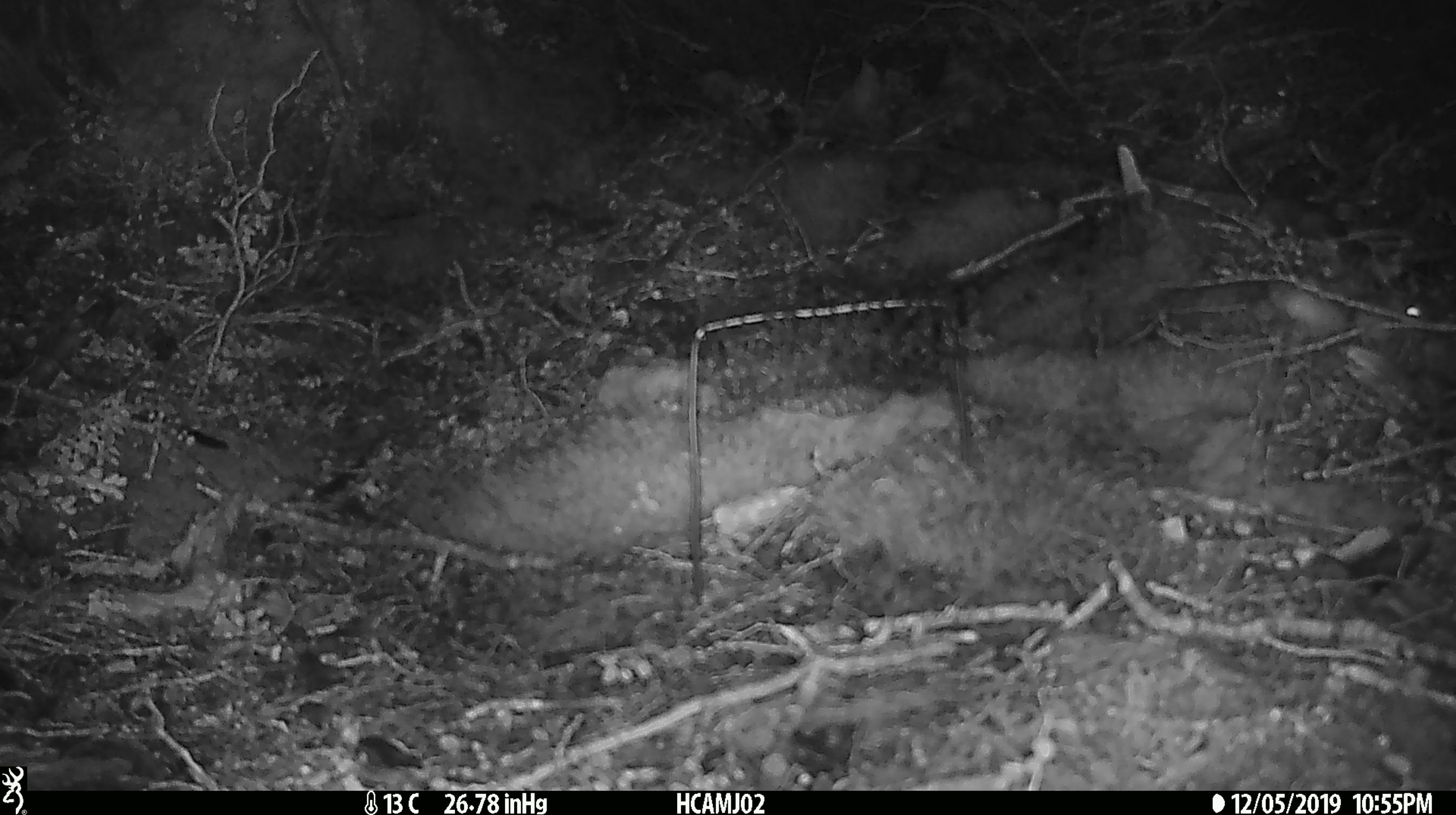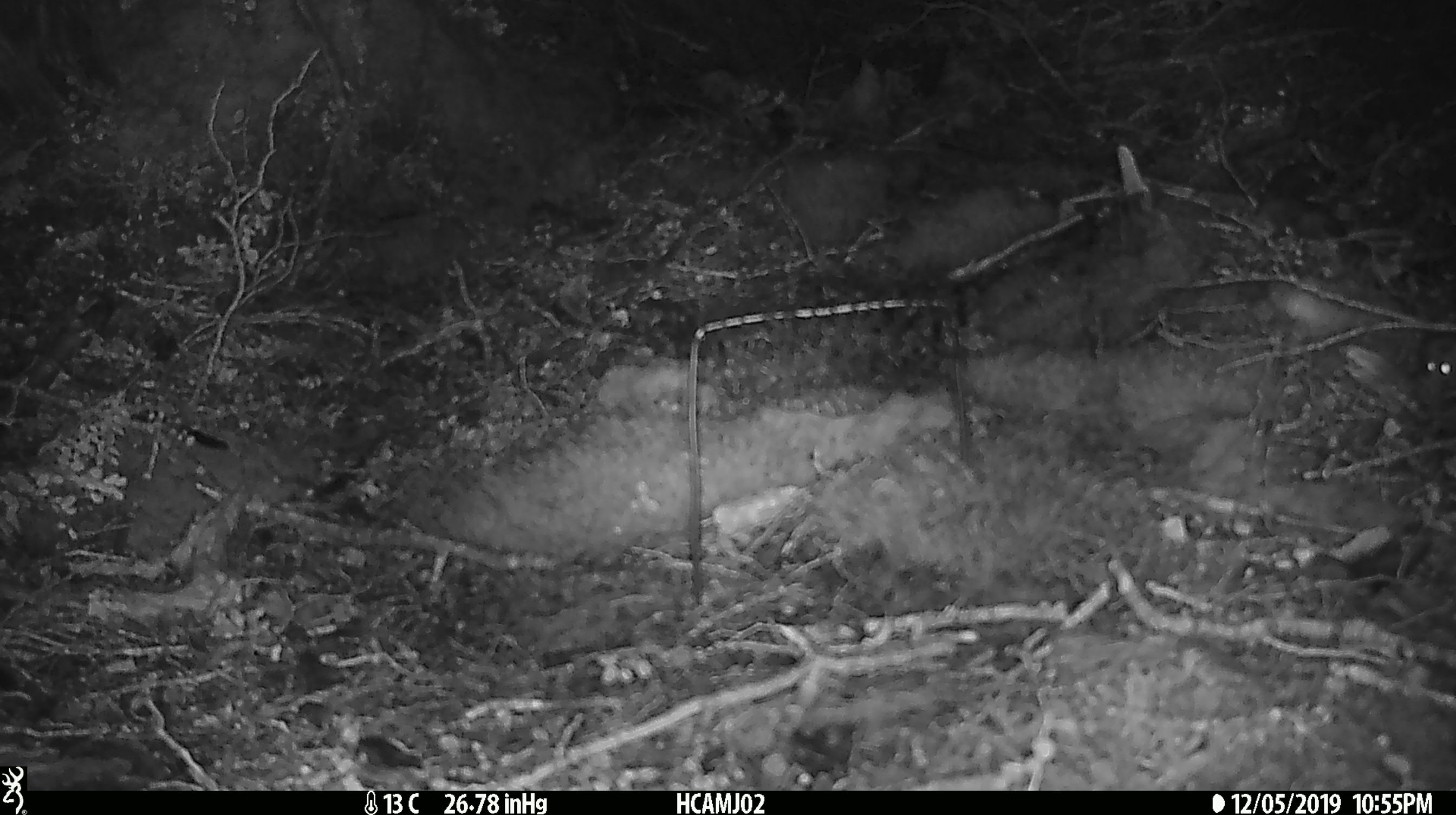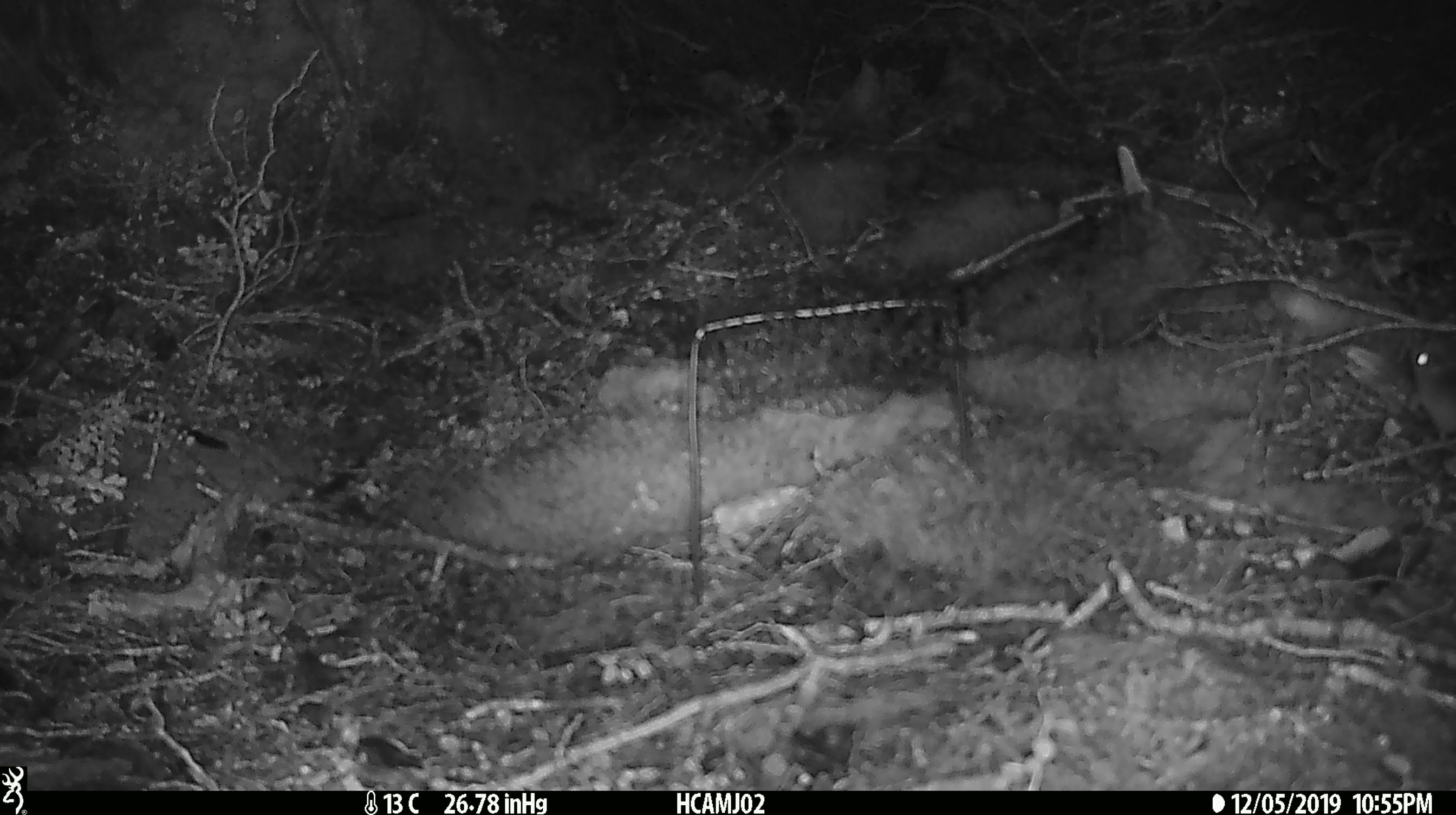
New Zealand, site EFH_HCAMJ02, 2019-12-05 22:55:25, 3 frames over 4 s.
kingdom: Animalia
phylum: Chordata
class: Mammalia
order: Rodentia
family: Muridae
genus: Mus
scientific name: Mus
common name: mouse